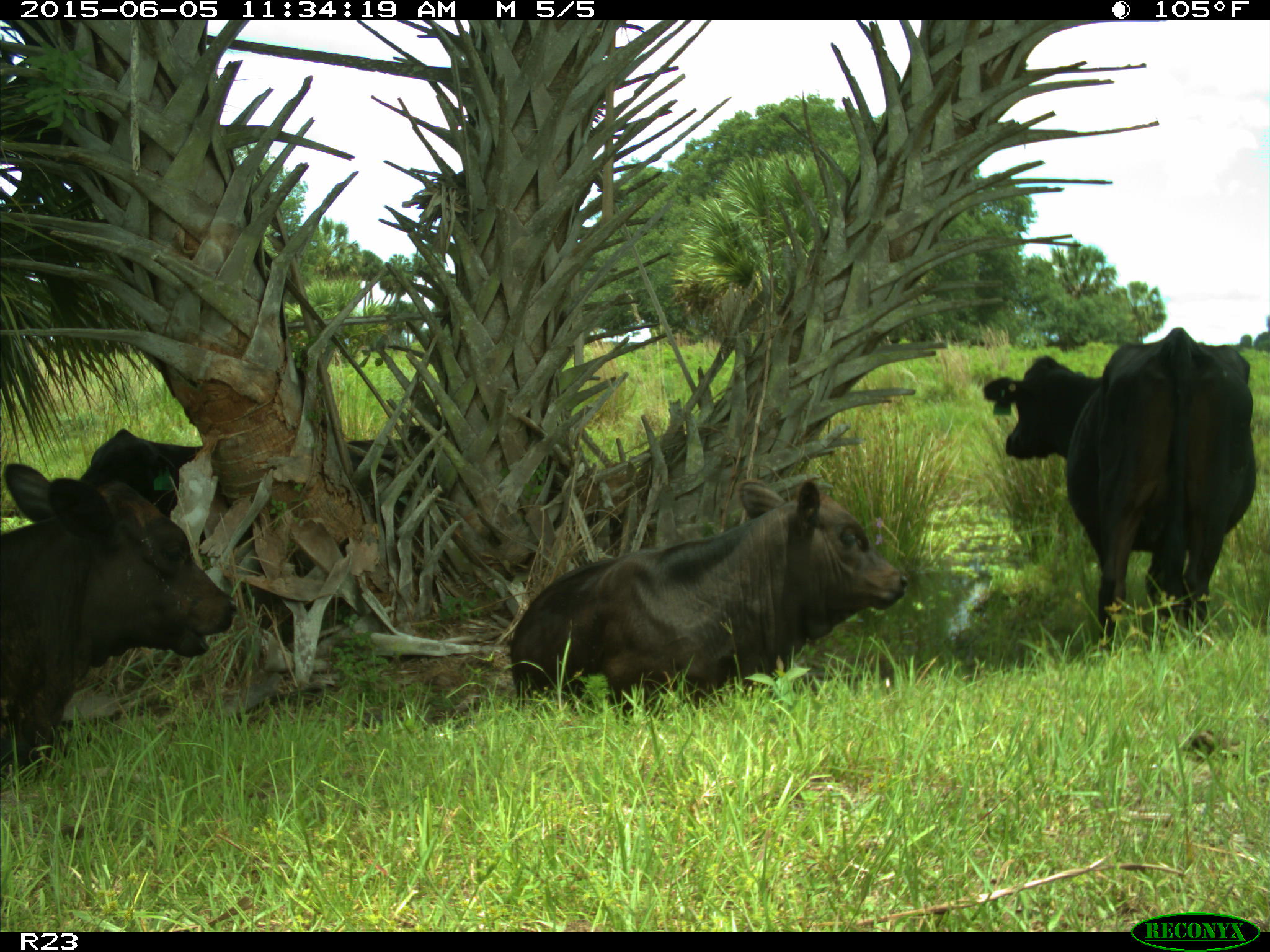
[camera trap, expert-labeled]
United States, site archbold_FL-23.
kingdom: Animalia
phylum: Chordata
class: Mammalia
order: Artiodactyla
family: Bovidae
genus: Bos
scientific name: Bos taurus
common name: domestic cow